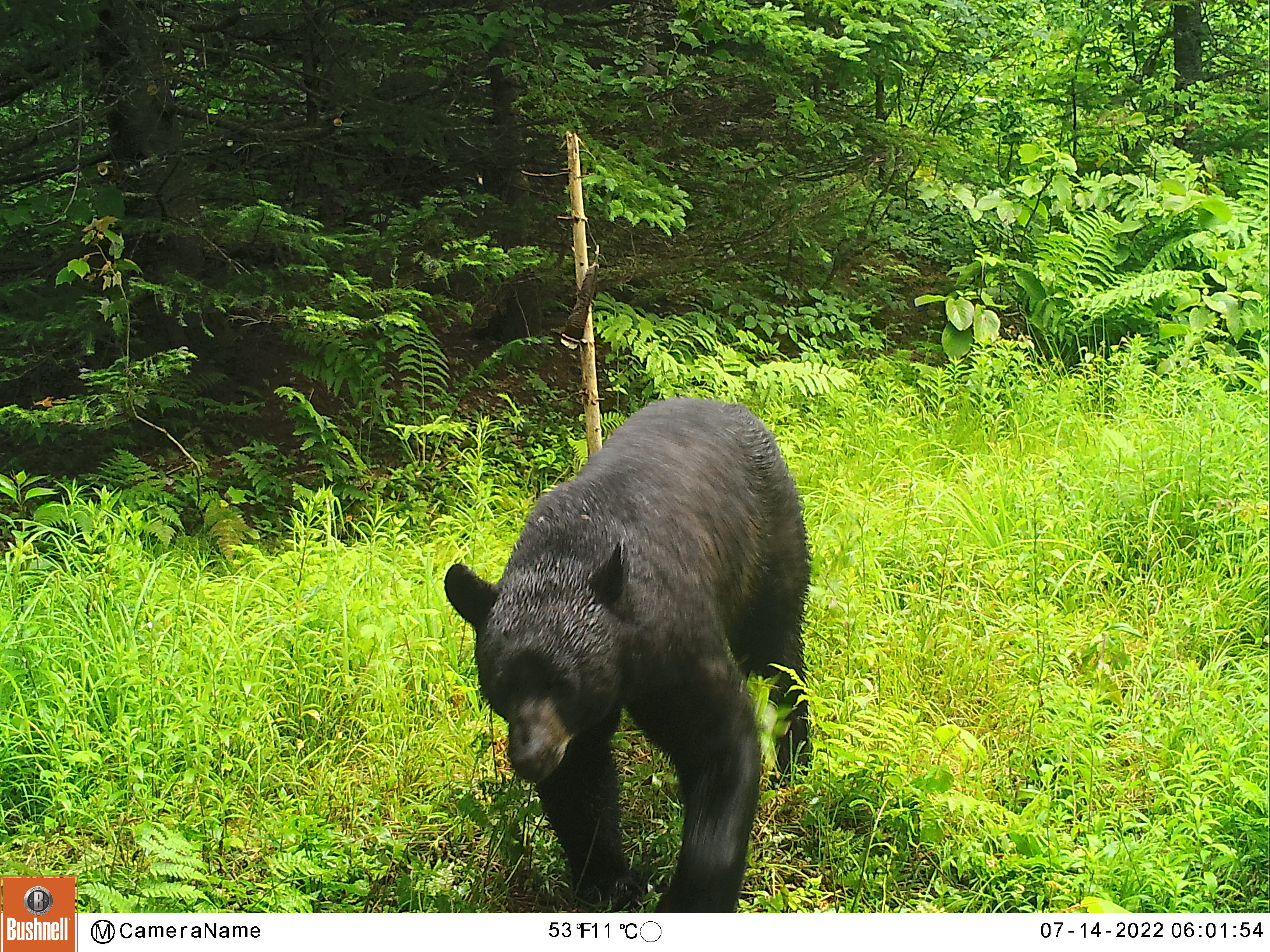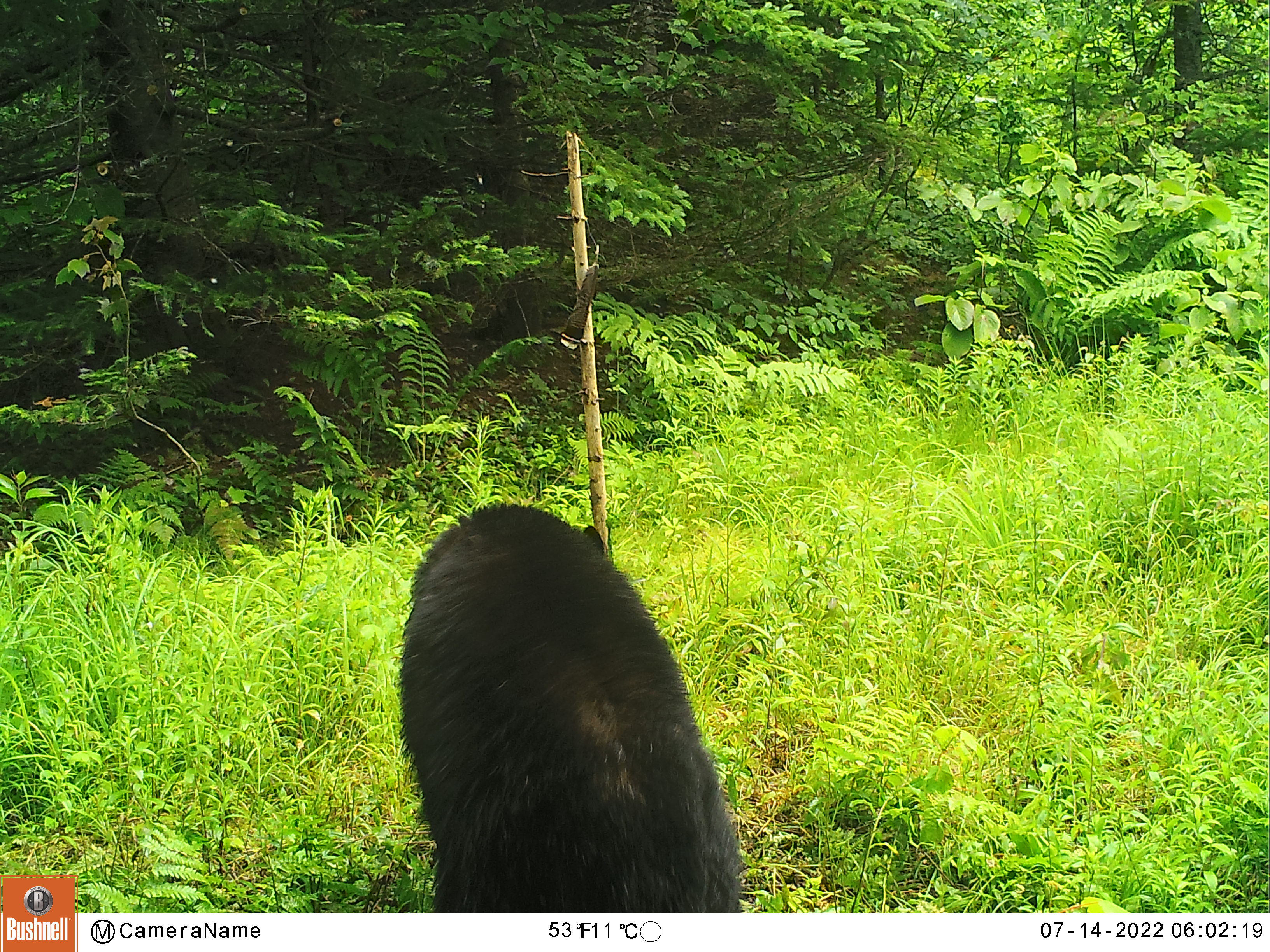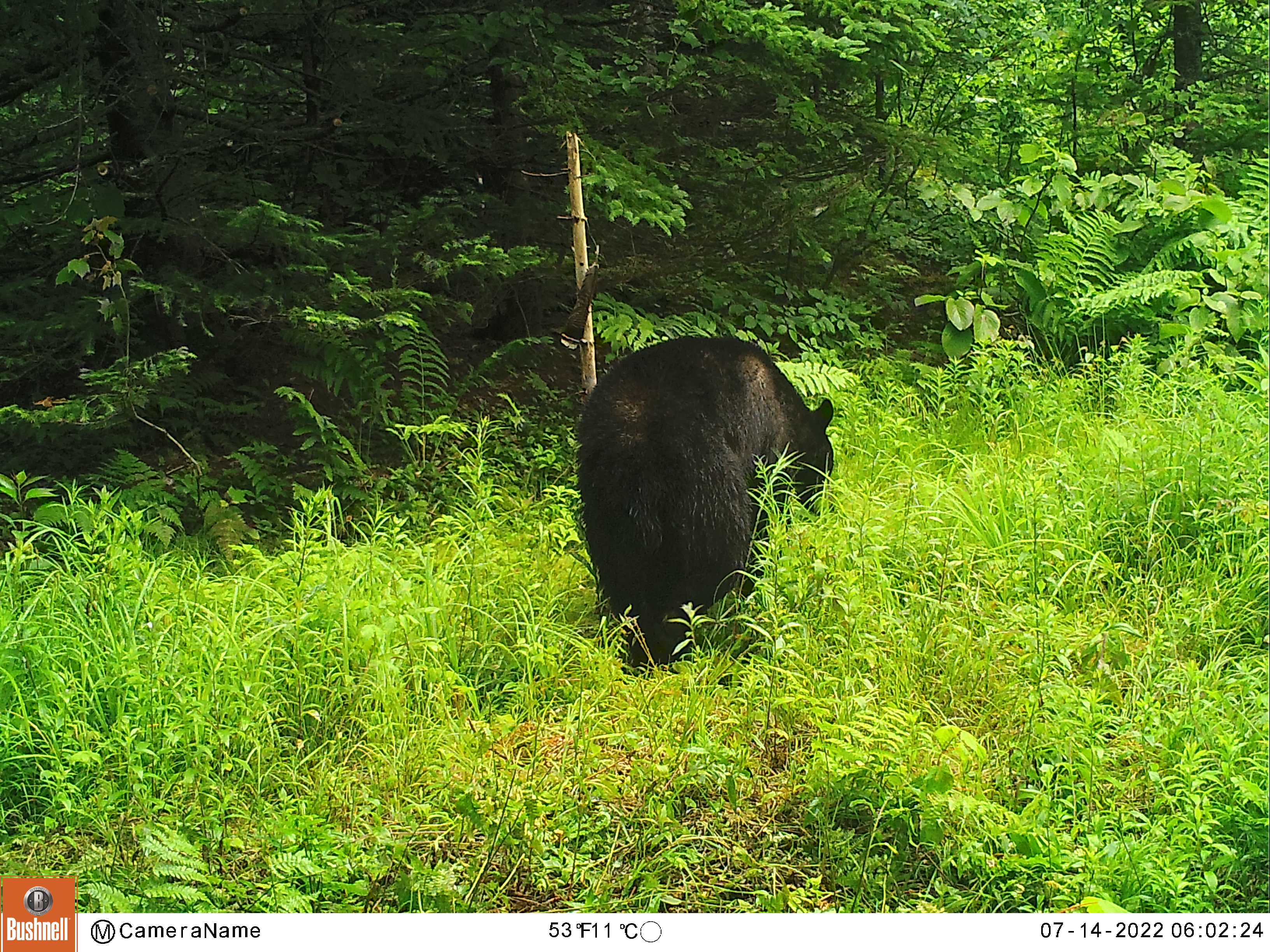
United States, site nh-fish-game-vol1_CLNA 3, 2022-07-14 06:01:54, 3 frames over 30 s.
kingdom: Animalia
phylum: Chordata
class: Mammalia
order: Carnivora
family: Ursidae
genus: Ursus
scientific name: Ursus americanus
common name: black bear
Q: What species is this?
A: Black bear (Ursus americanus).